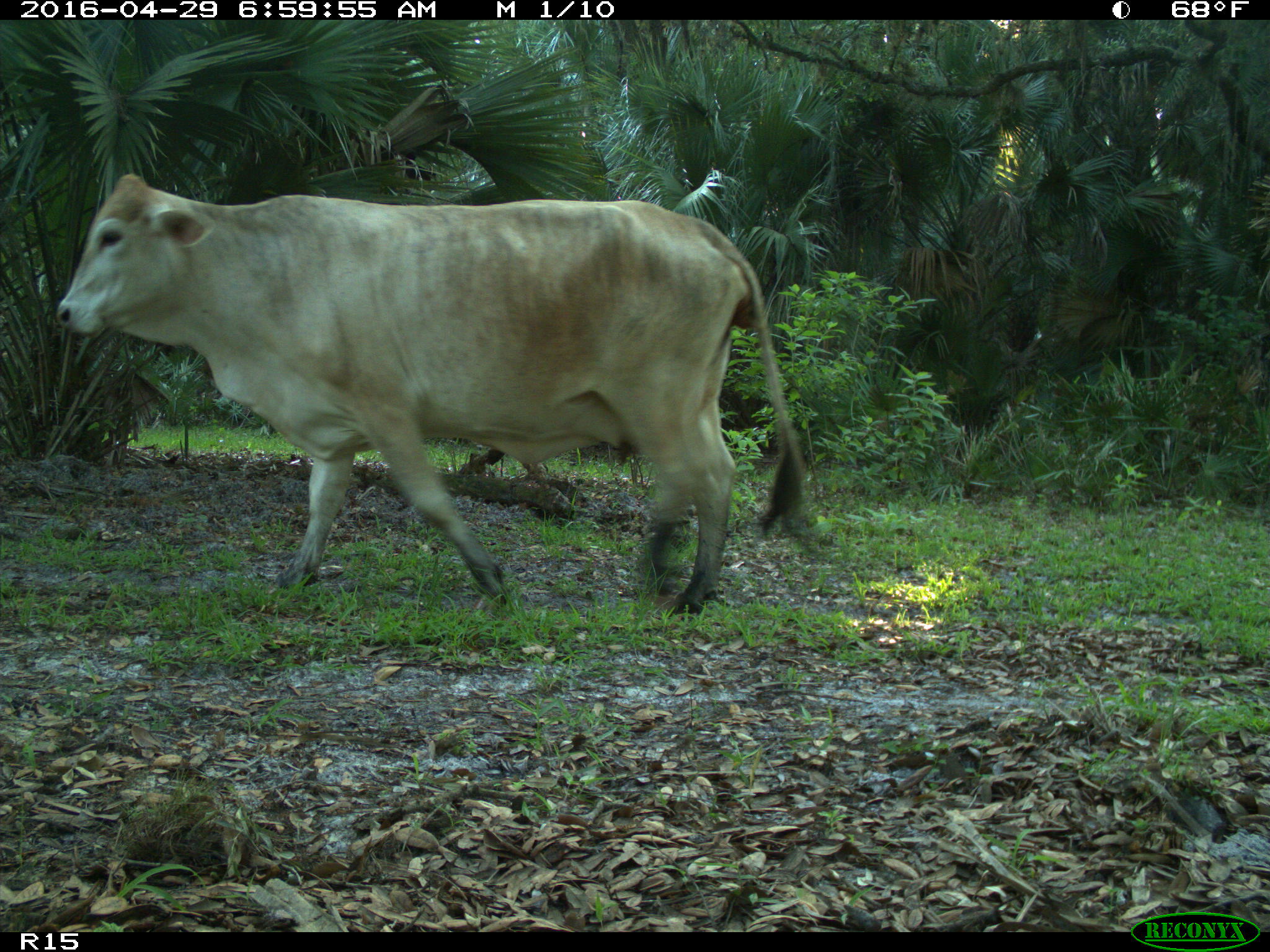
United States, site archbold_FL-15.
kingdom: Animalia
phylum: Chordata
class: Mammalia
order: Artiodactyla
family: Bovidae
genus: Bos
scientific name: Bos taurus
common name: domestic cow